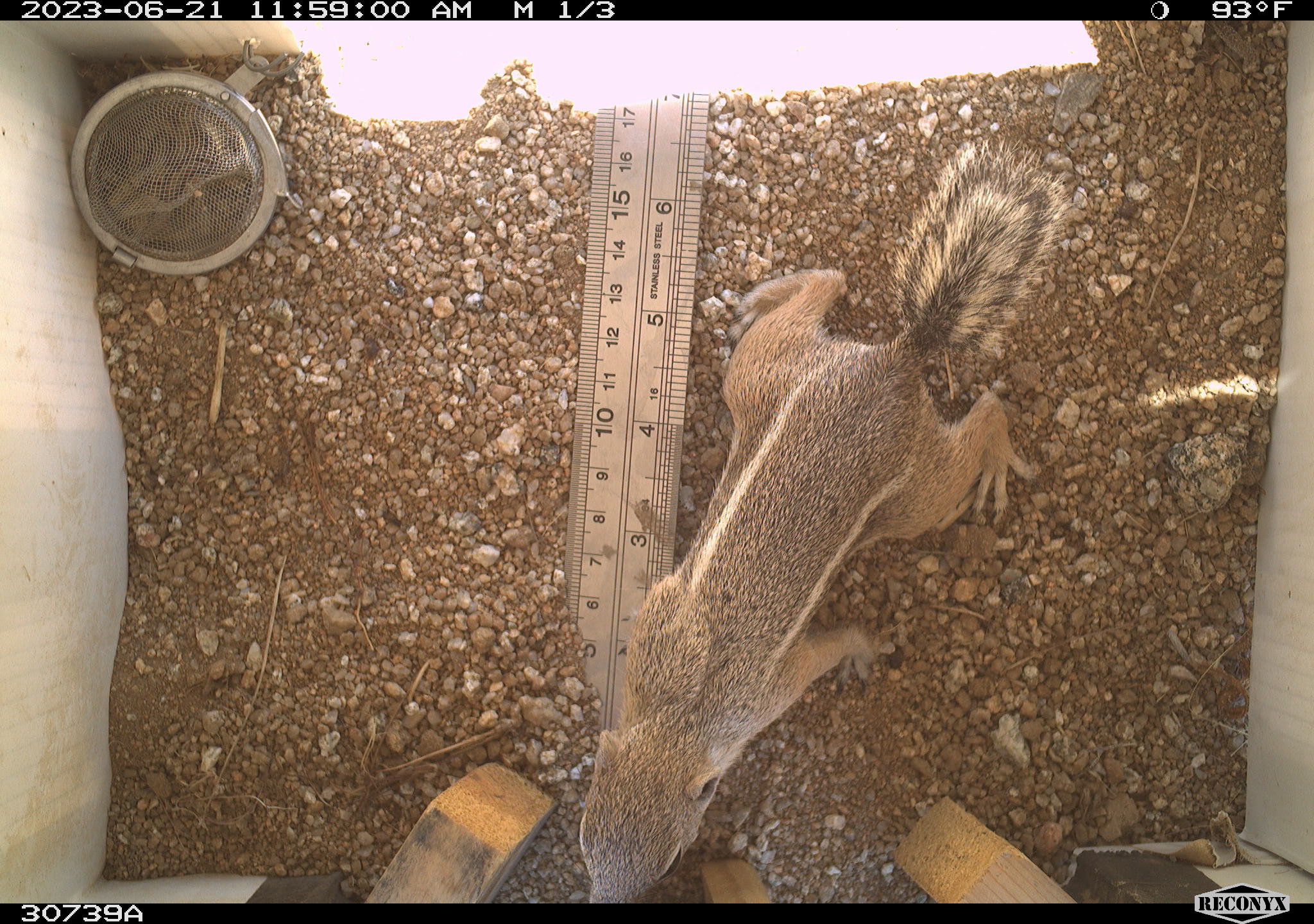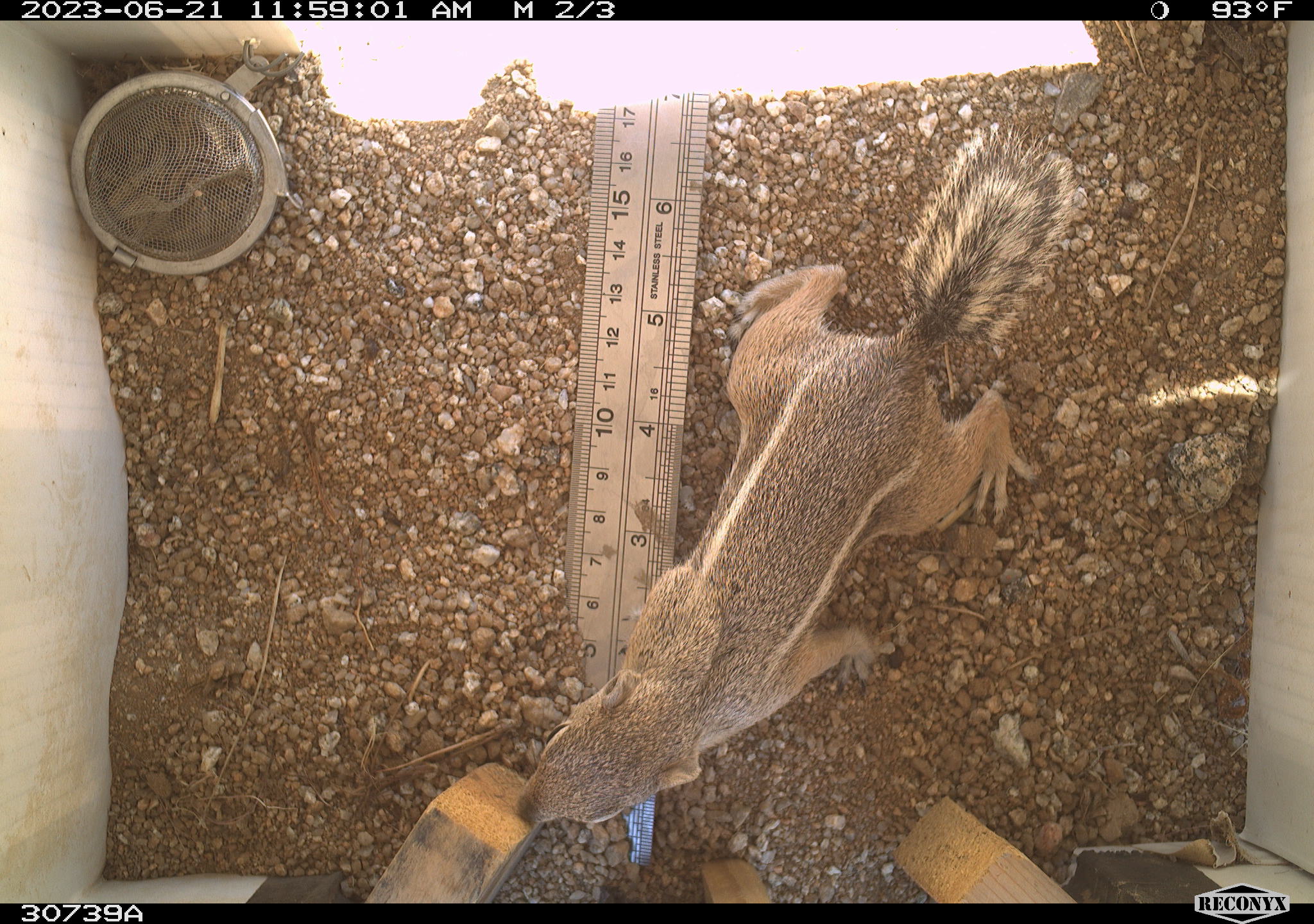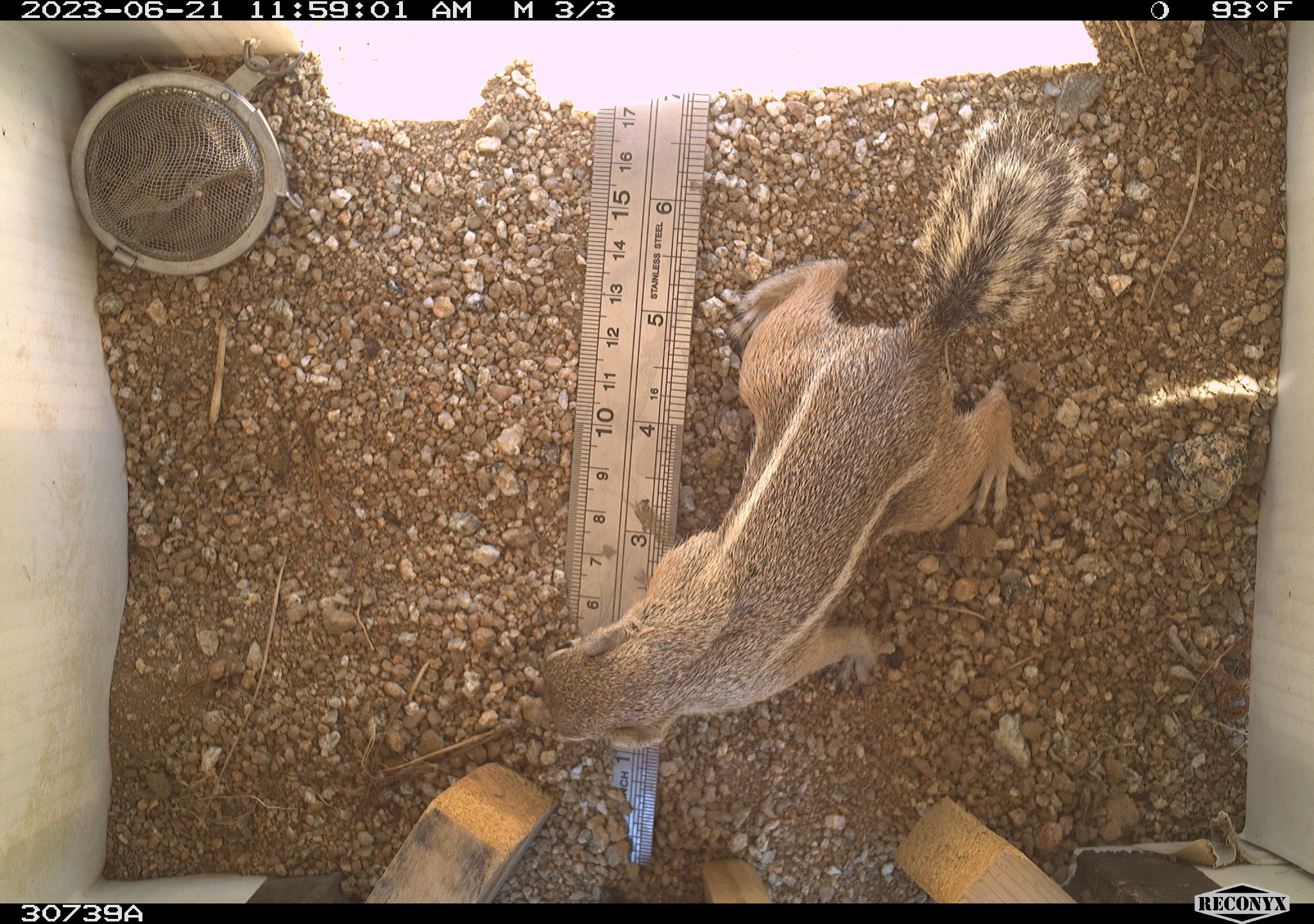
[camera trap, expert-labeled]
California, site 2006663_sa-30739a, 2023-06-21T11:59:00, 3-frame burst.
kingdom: Animalia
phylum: Chordata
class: Mammalia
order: Rodentia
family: Sciuridae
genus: Ammospermophilus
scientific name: Ammospermophilus leucurus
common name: white-tailed antelope squirrel